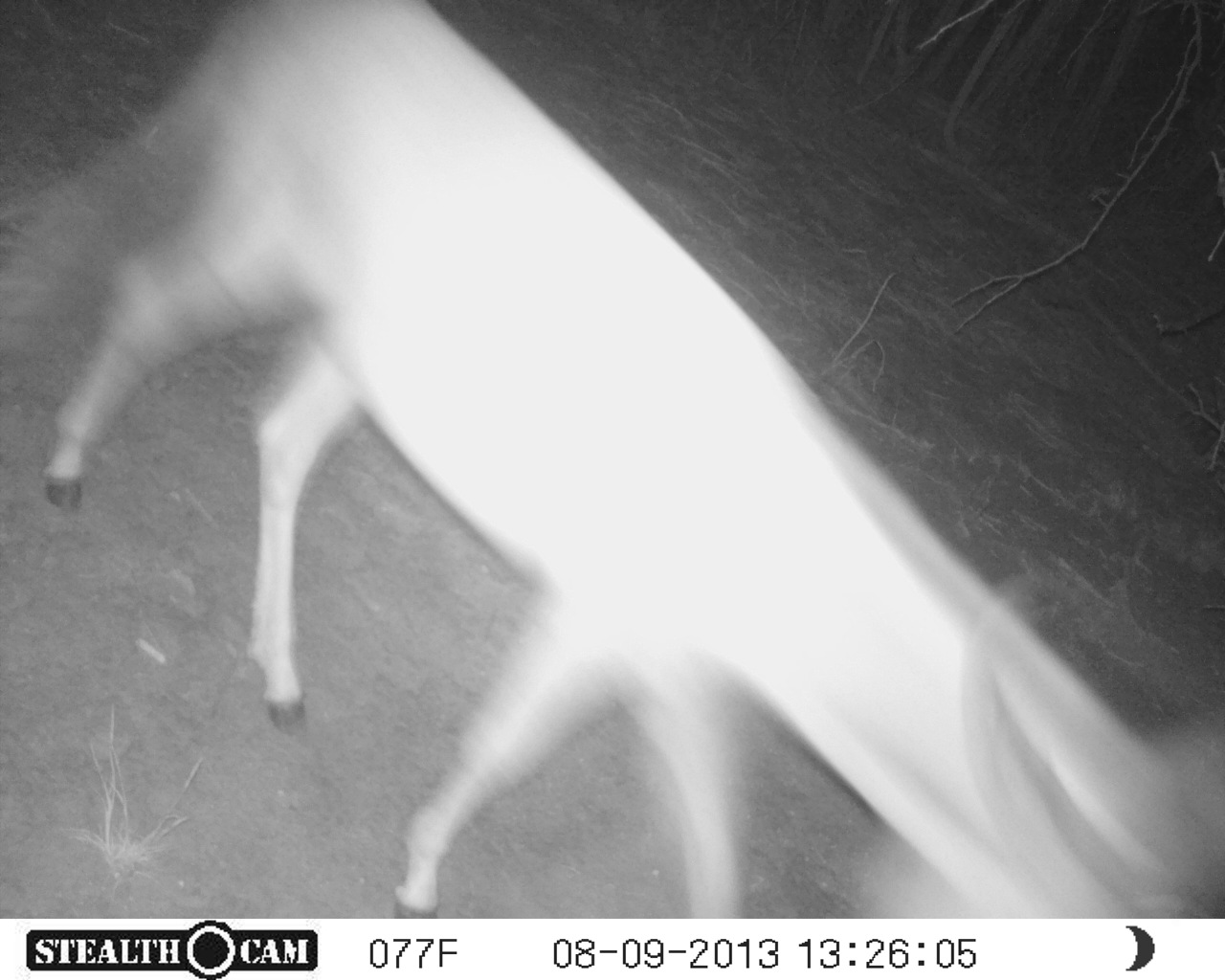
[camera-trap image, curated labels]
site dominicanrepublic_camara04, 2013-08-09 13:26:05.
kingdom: Animalia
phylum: Chordata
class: Mammalia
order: Perissodactyla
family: Equidae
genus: Equus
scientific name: Equus asinus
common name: donkey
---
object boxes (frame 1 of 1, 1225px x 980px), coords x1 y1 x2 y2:
donkey: 50 21 1225 916